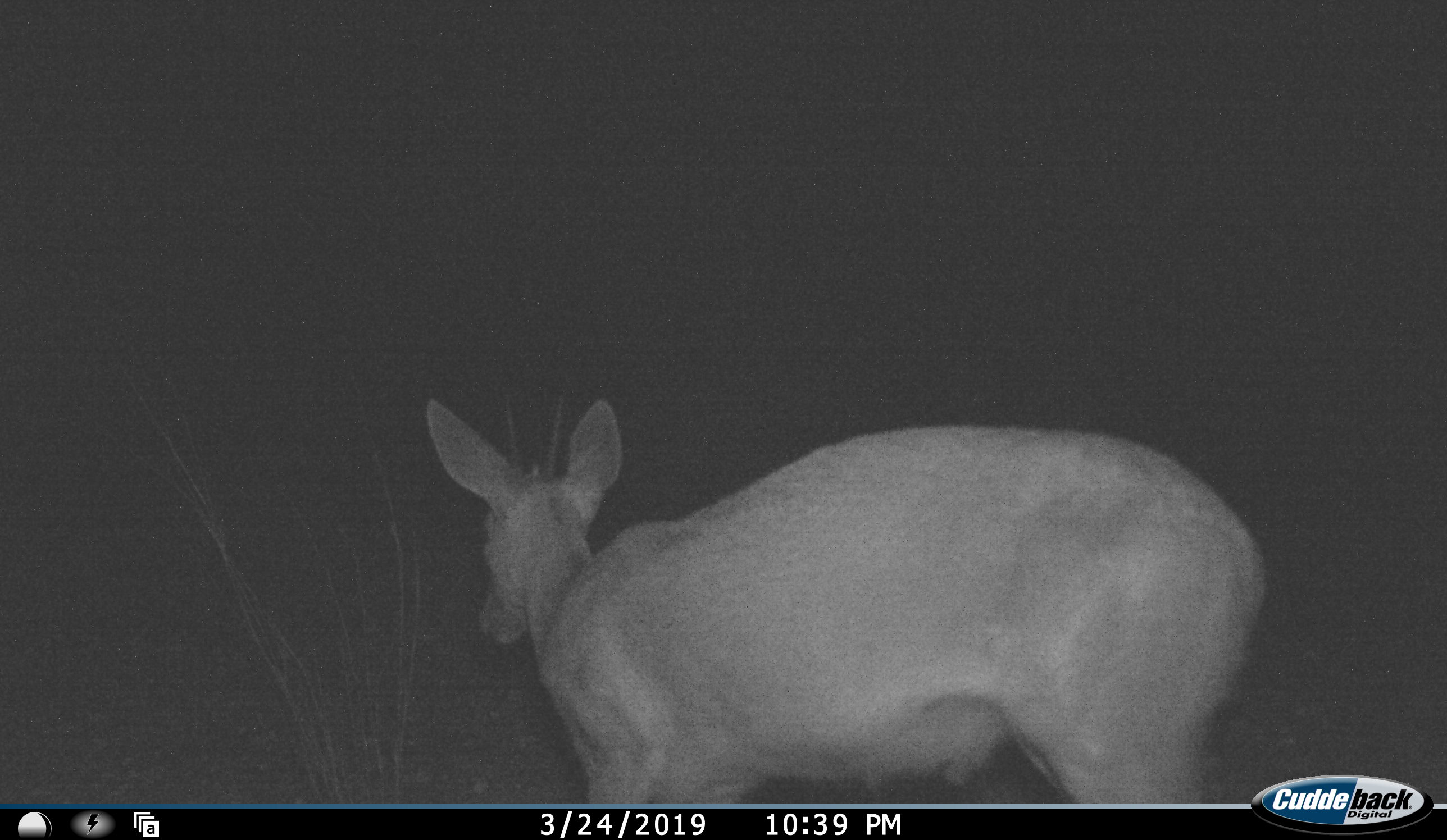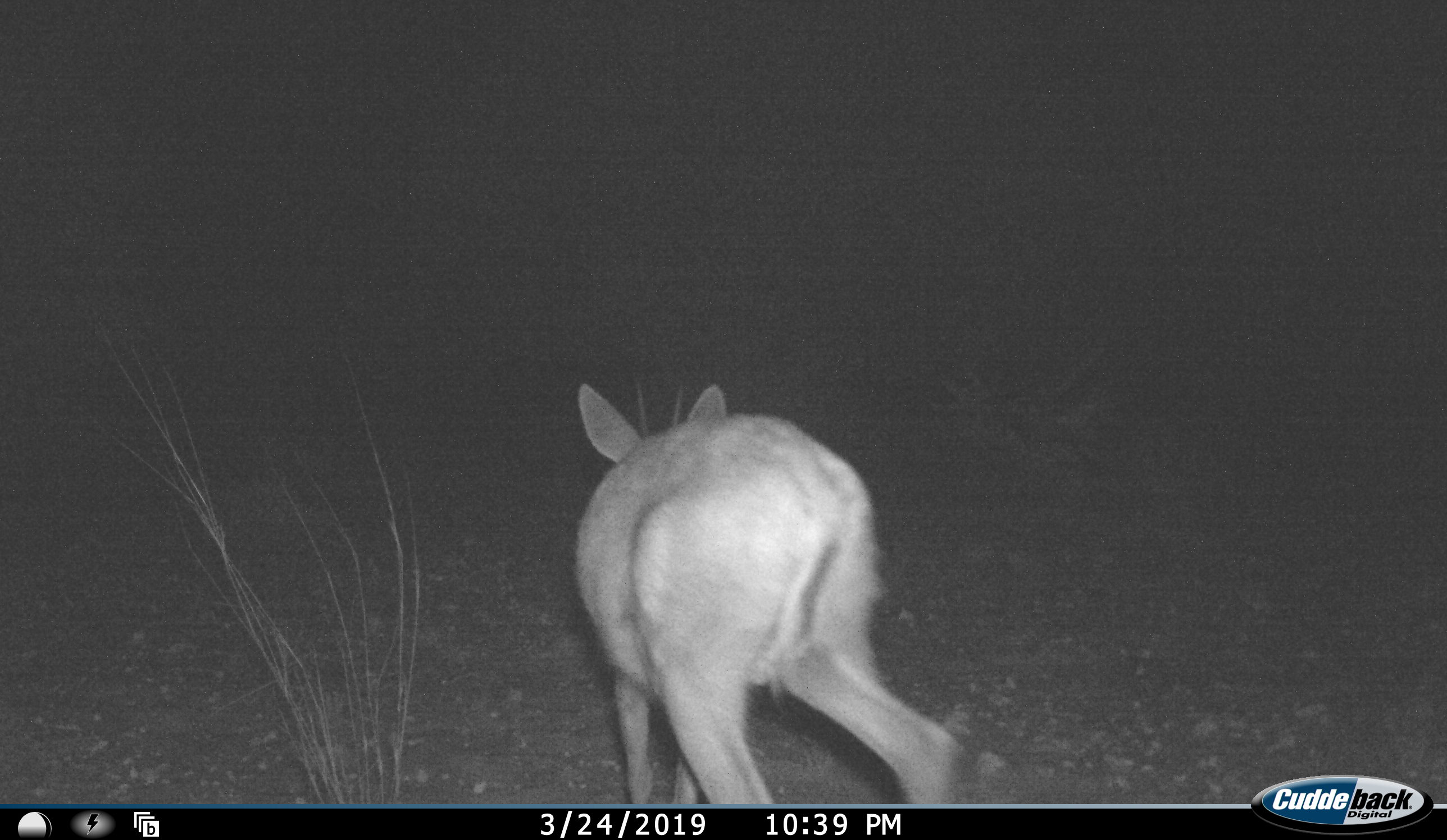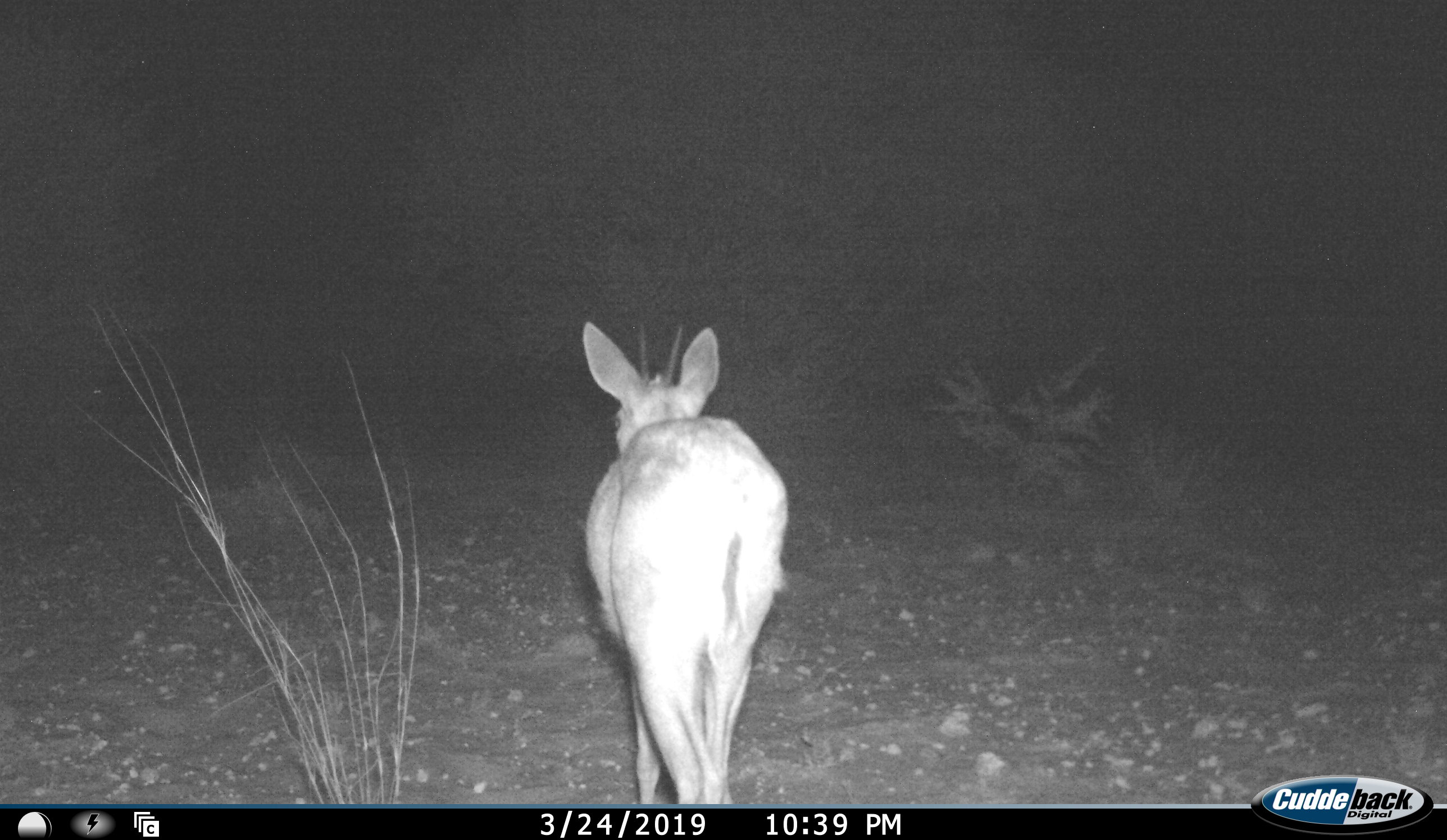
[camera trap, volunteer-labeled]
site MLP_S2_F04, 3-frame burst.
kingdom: Animalia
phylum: Chordata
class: Mammalia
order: Artiodactyla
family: Bovidae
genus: Sylvicapra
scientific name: Sylvicapra grimmia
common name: common duiker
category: duikercommongrey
Duikercommongrey (common duiker) (Sylvicapra grimmia), count 1. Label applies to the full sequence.